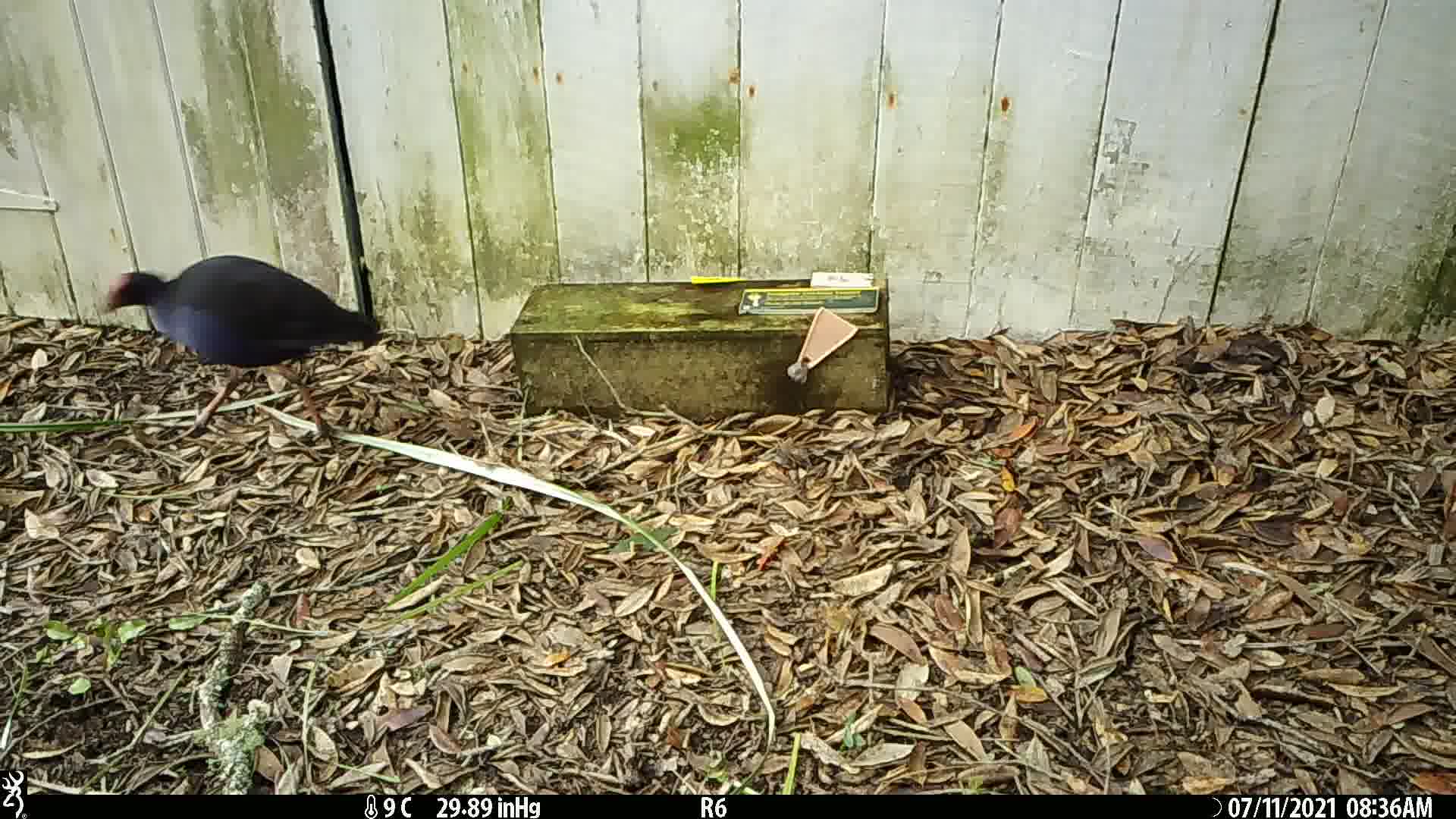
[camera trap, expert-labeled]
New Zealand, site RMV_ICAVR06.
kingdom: Animalia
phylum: Chordata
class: Aves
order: Gruiformes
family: Rallidae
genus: Porphyrio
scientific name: Porphyrio melanotus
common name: australasian swamphen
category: pukeko